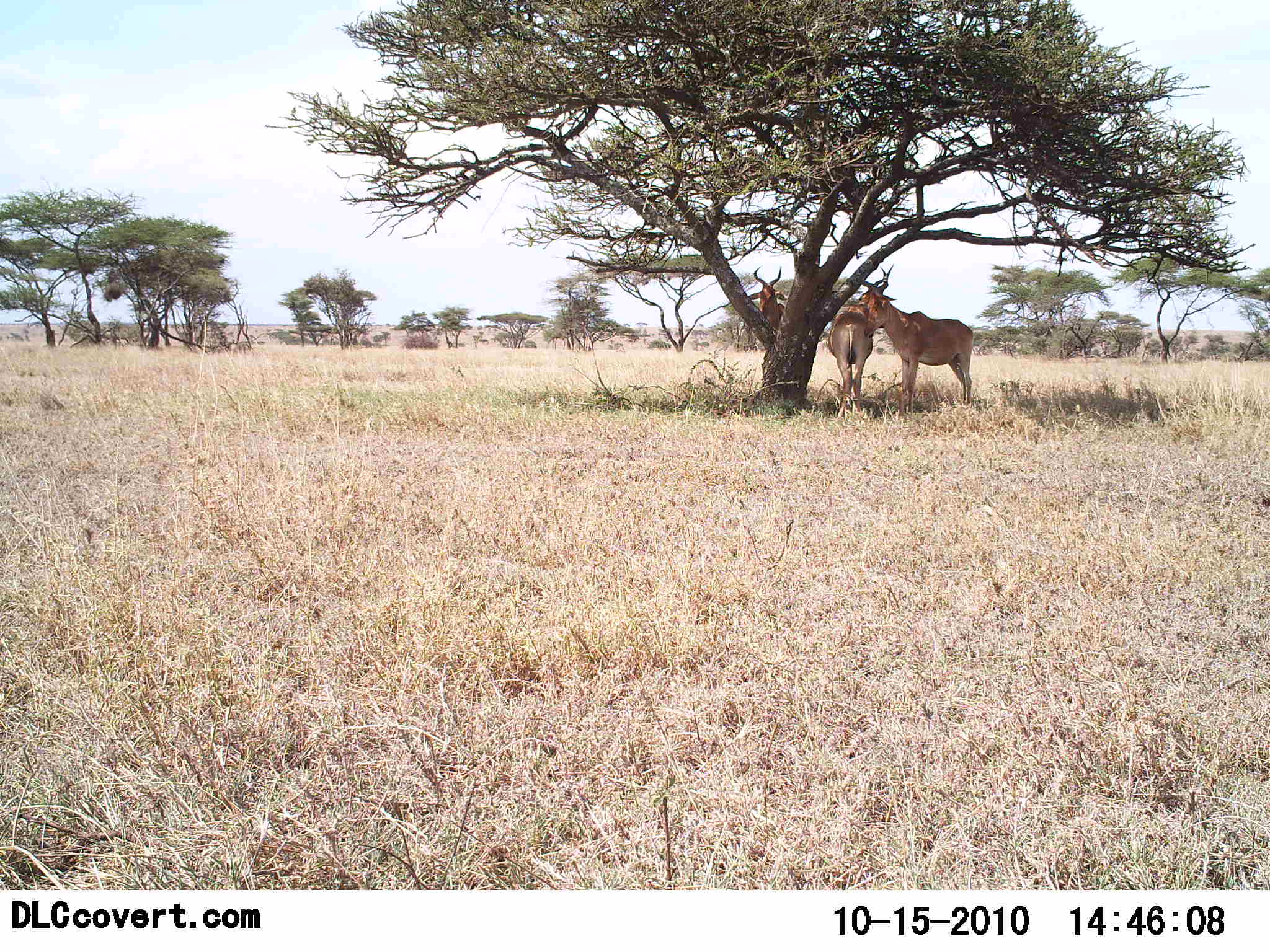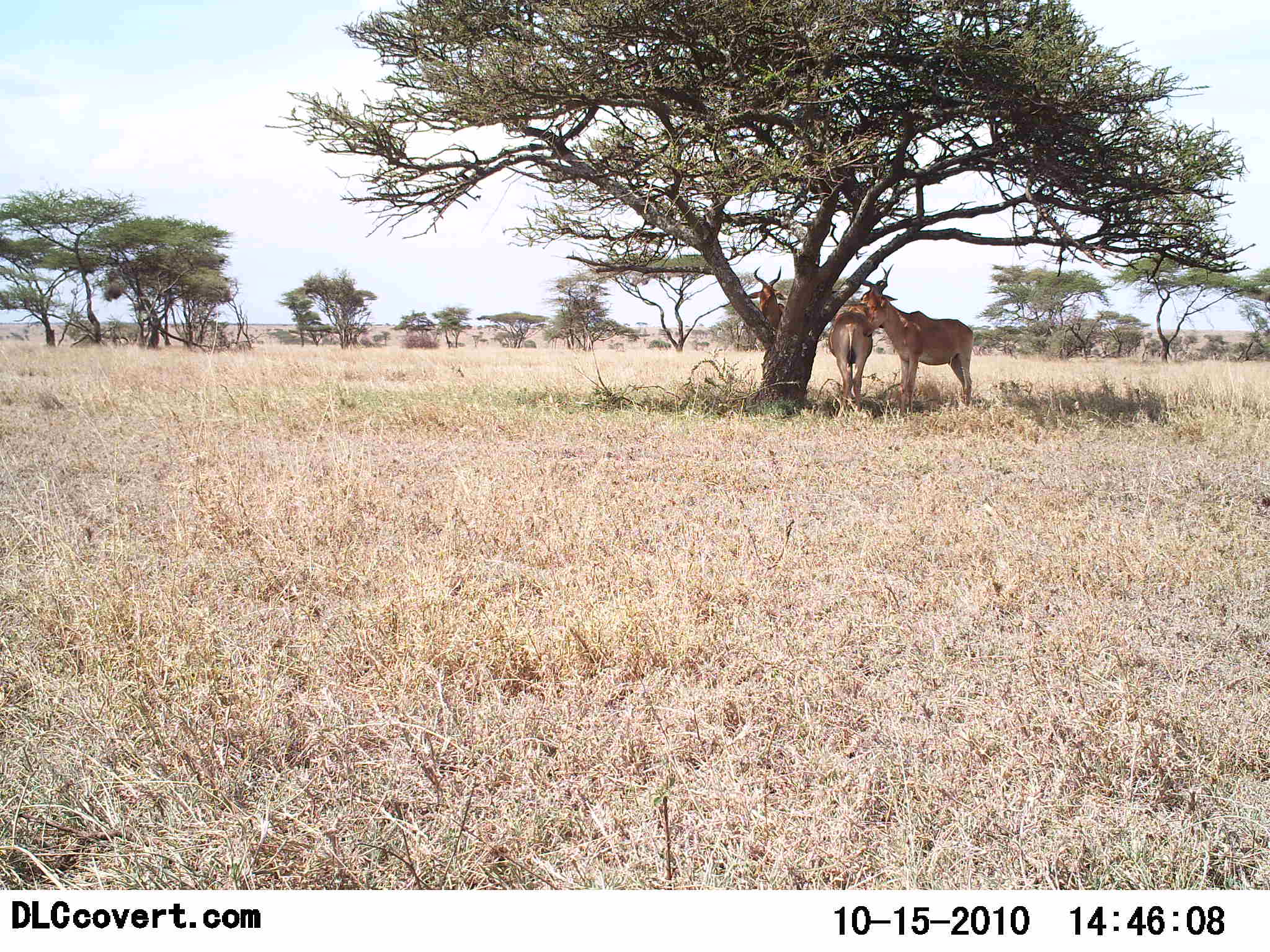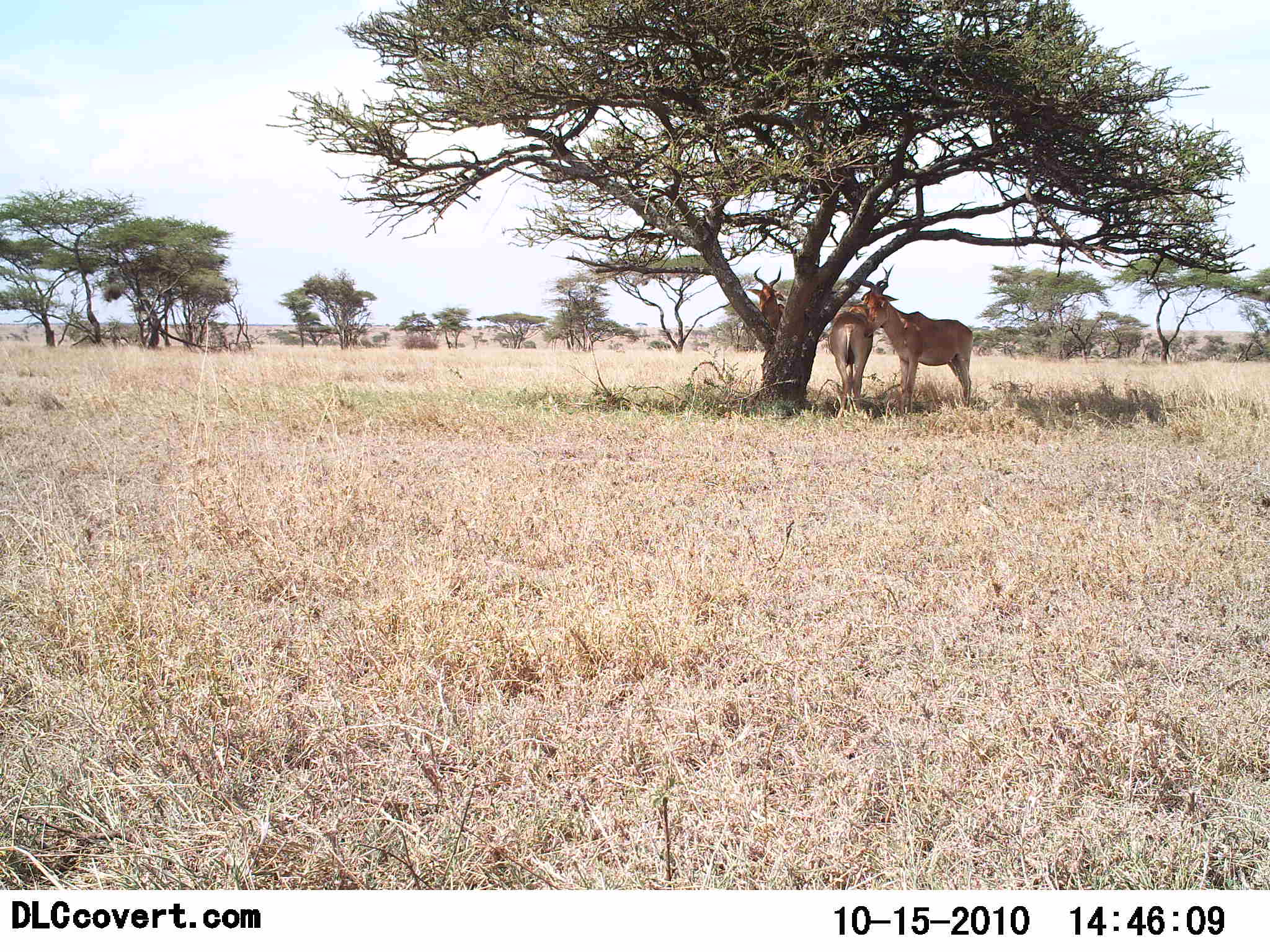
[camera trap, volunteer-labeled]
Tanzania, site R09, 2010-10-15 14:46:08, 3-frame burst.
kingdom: Animalia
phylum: Chordata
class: Mammalia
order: Artiodactyla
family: Bovidae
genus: Alcelaphus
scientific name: Alcelaphus buselaphus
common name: hartebeest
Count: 3.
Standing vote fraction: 92%.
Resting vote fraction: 25%.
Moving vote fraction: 0%.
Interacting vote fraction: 8%.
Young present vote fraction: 0%.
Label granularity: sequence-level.